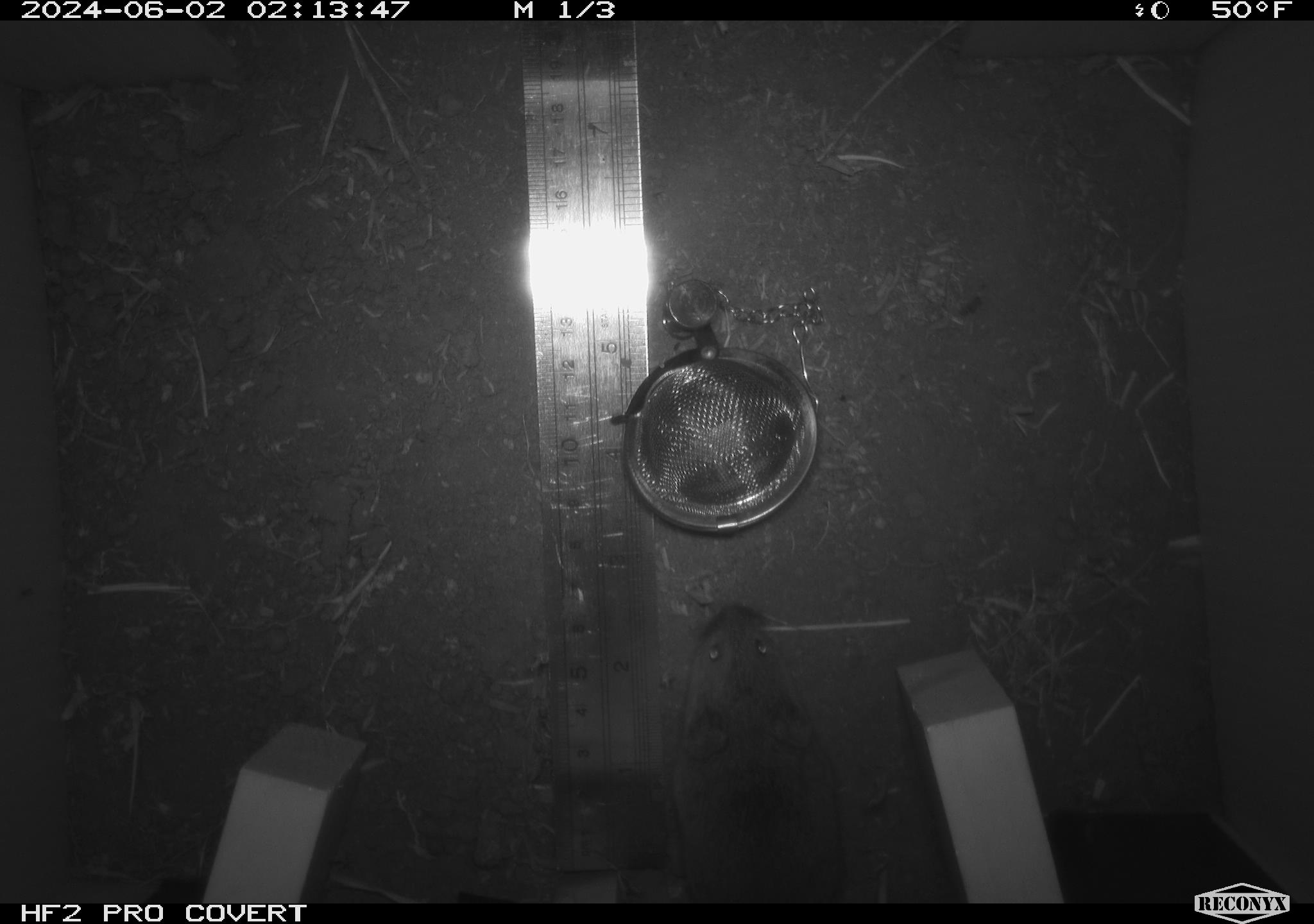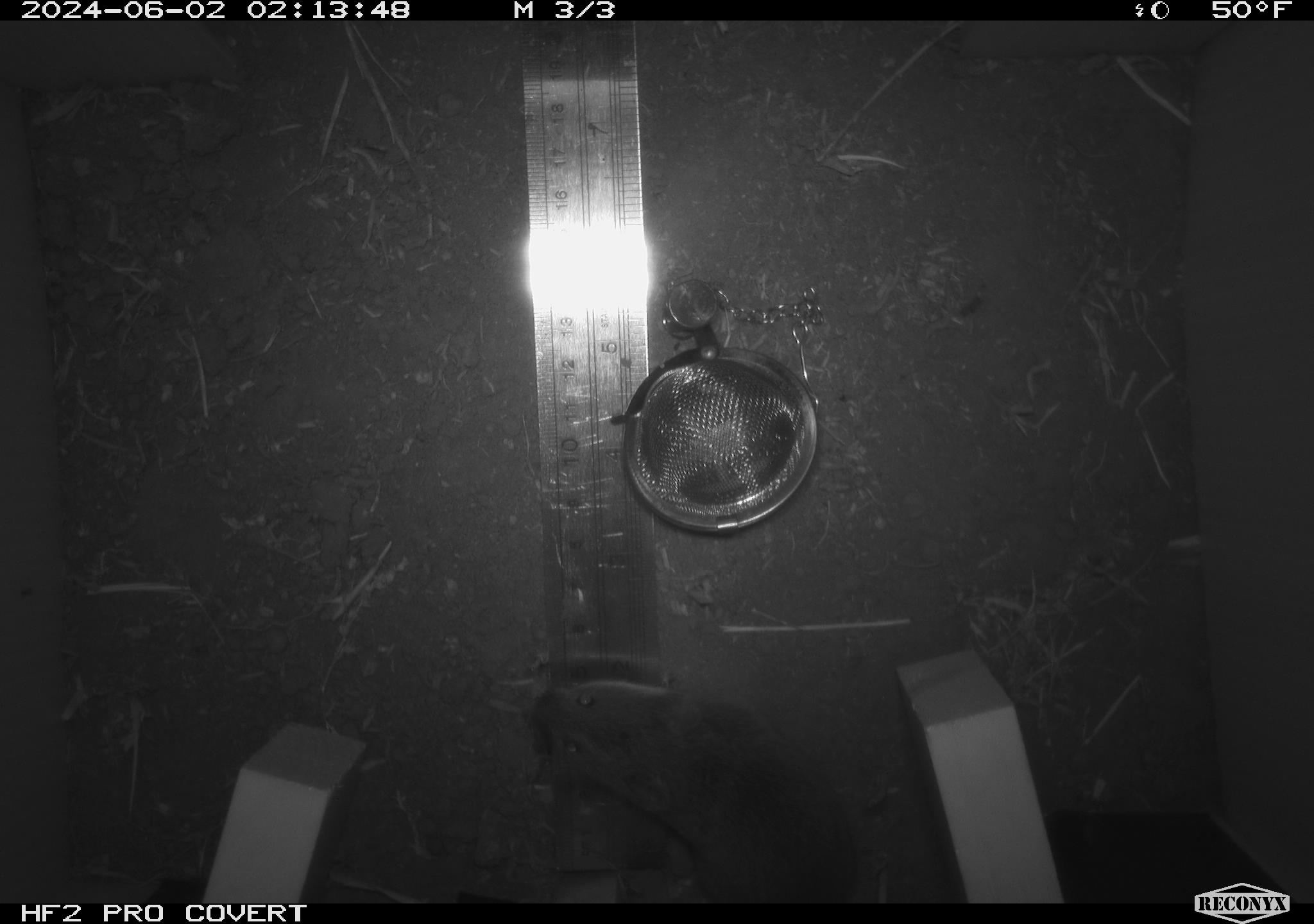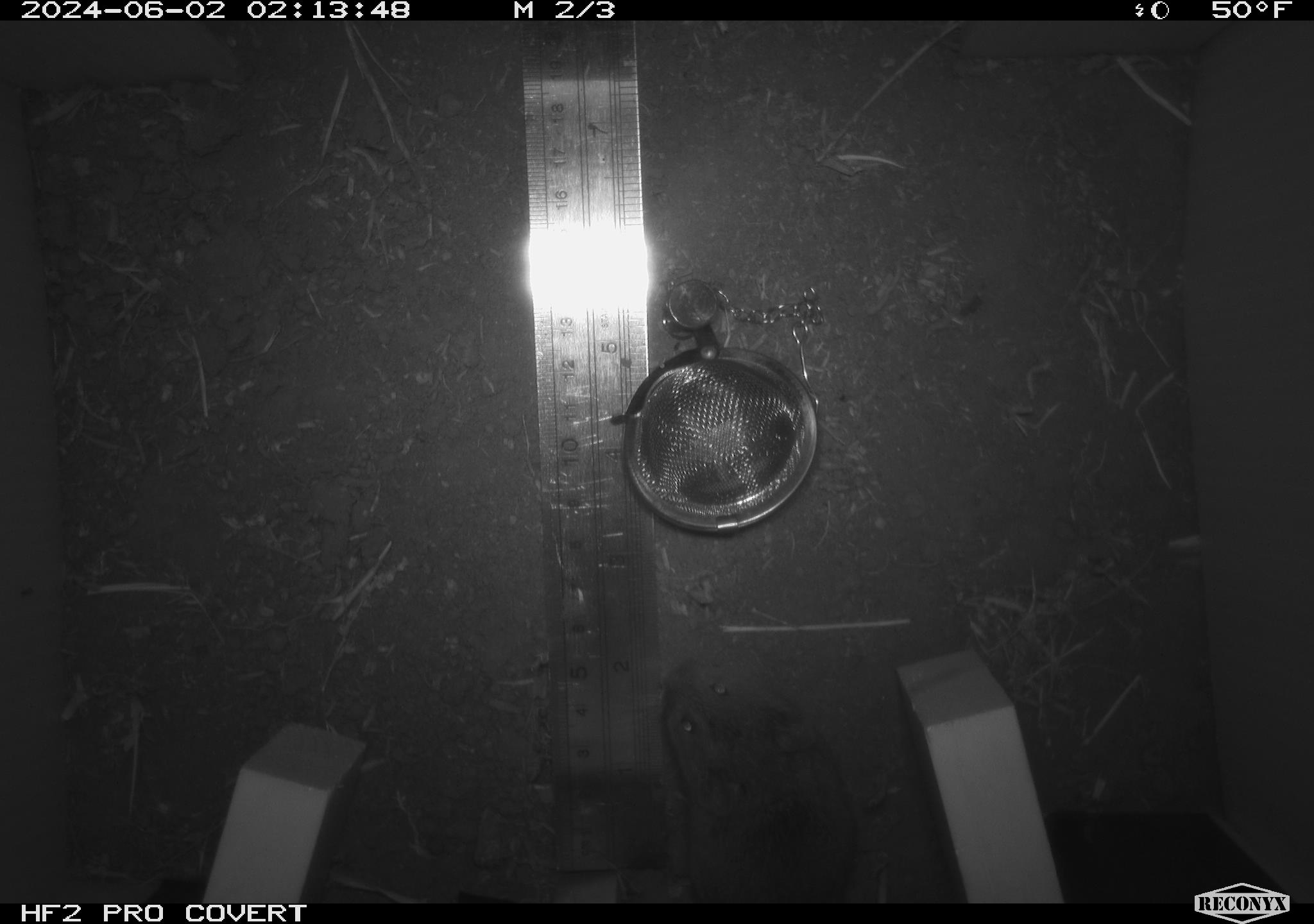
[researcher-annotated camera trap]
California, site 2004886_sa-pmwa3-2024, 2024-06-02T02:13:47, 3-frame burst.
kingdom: Animalia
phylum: Chordata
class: Mammalia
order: Rodentia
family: Cricetidae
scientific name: Arvicolinae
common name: voles, lemmings, and muskrats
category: arvicolinae subfamily